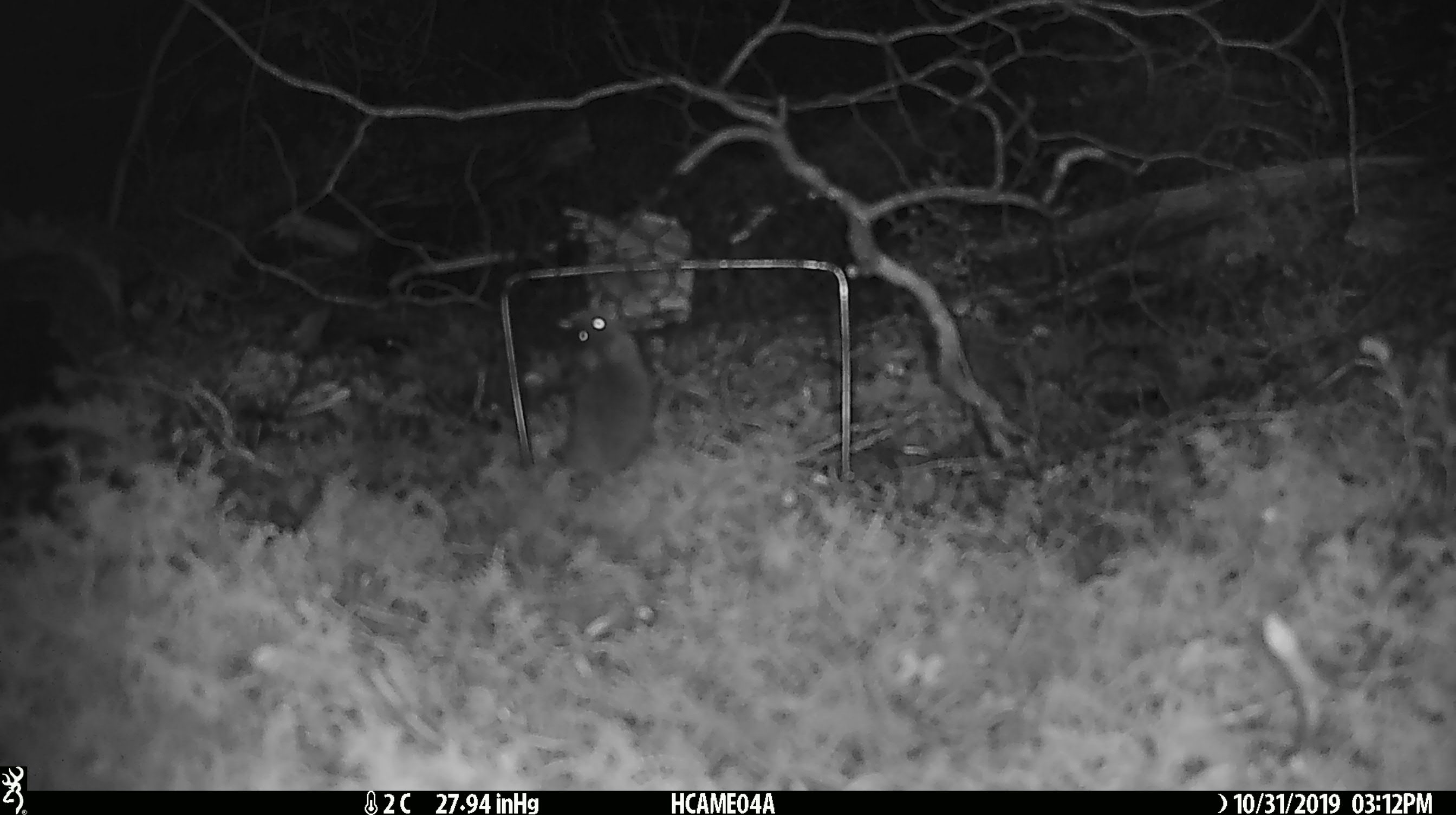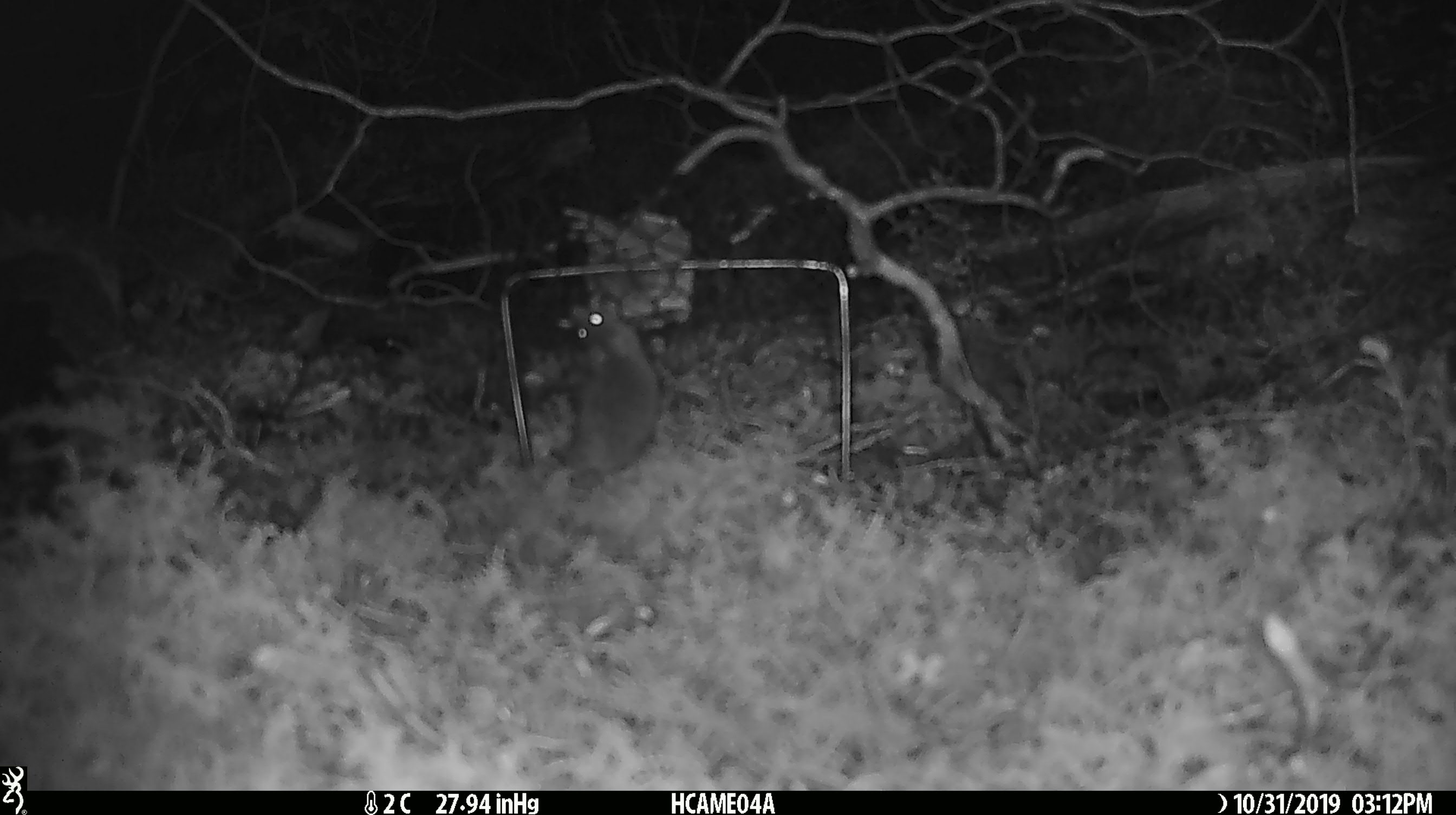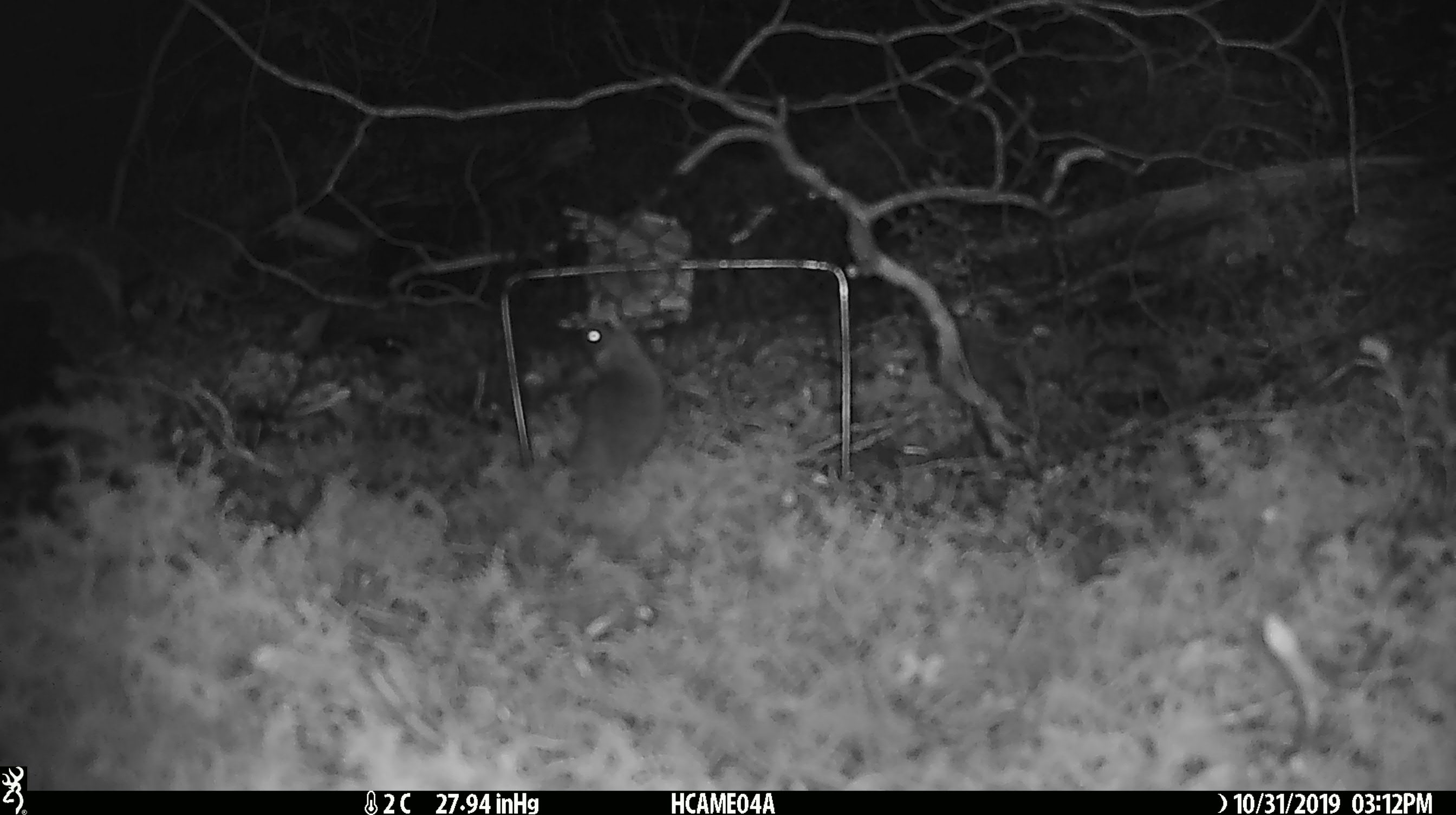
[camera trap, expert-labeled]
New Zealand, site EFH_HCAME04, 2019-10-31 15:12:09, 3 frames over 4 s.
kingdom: Animalia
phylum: Chordata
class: Mammalia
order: Rodentia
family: Muridae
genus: Mus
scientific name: Mus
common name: mouse